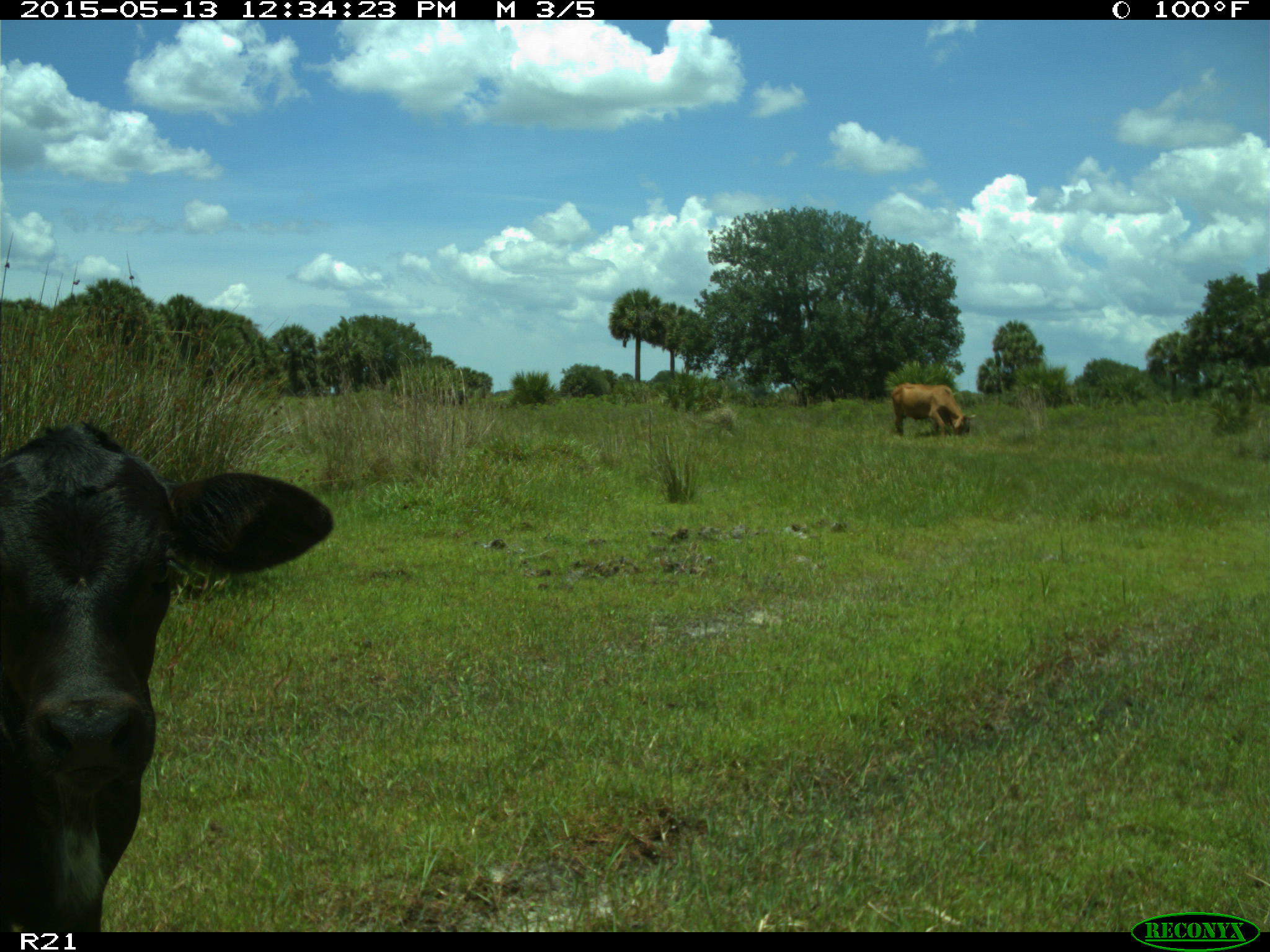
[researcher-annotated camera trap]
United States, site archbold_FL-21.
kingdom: Animalia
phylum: Chordata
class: Mammalia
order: Artiodactyla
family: Bovidae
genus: Bos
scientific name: Bos taurus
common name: domestic cow